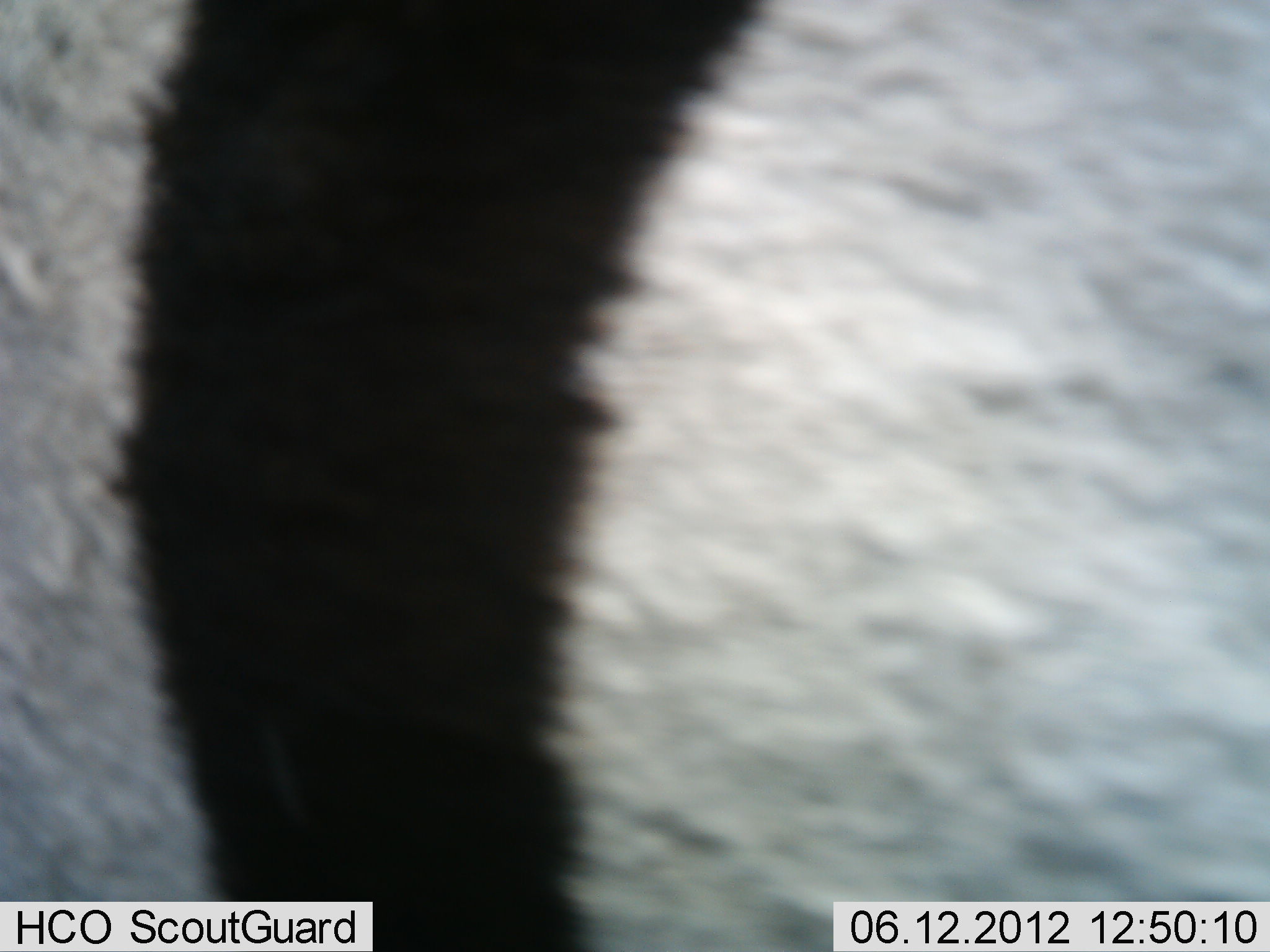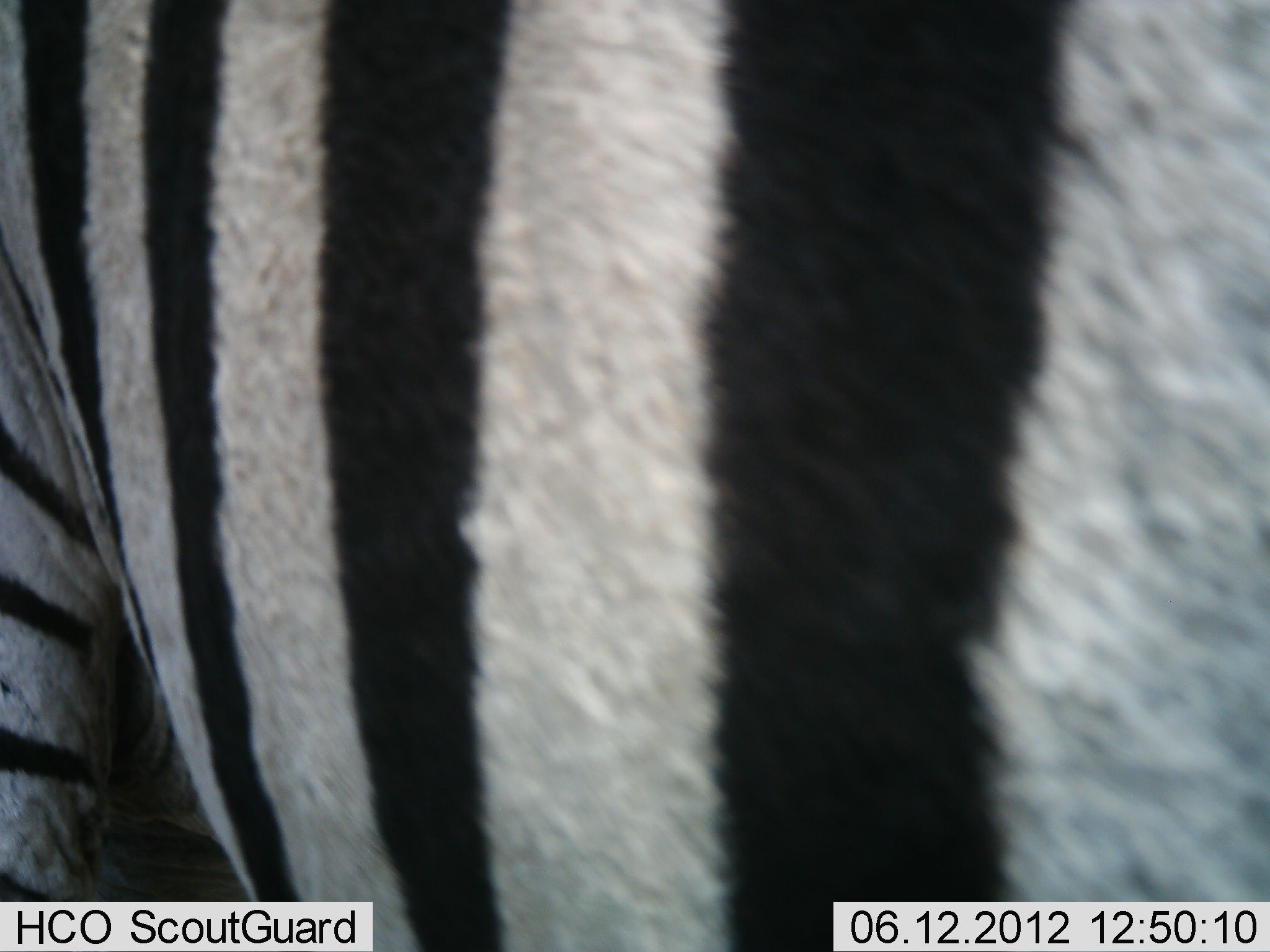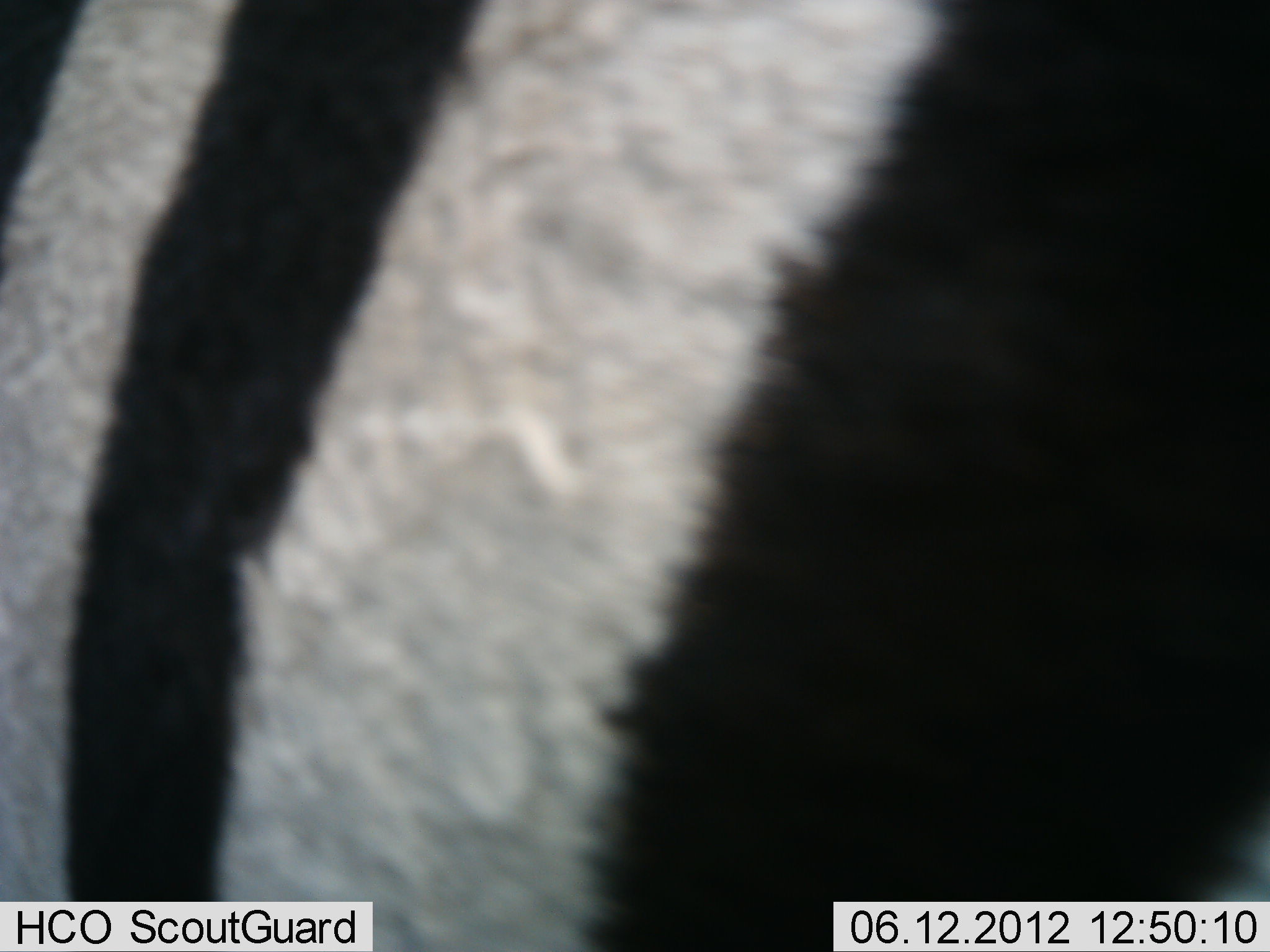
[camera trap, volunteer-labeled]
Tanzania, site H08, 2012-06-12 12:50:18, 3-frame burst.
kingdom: Animalia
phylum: Chordata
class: Mammalia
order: Perissodactyla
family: Equidae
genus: Equus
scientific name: Equus quagga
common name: plains zebra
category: zebra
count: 1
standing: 50%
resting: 0%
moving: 50%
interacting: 0%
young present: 0%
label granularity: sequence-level